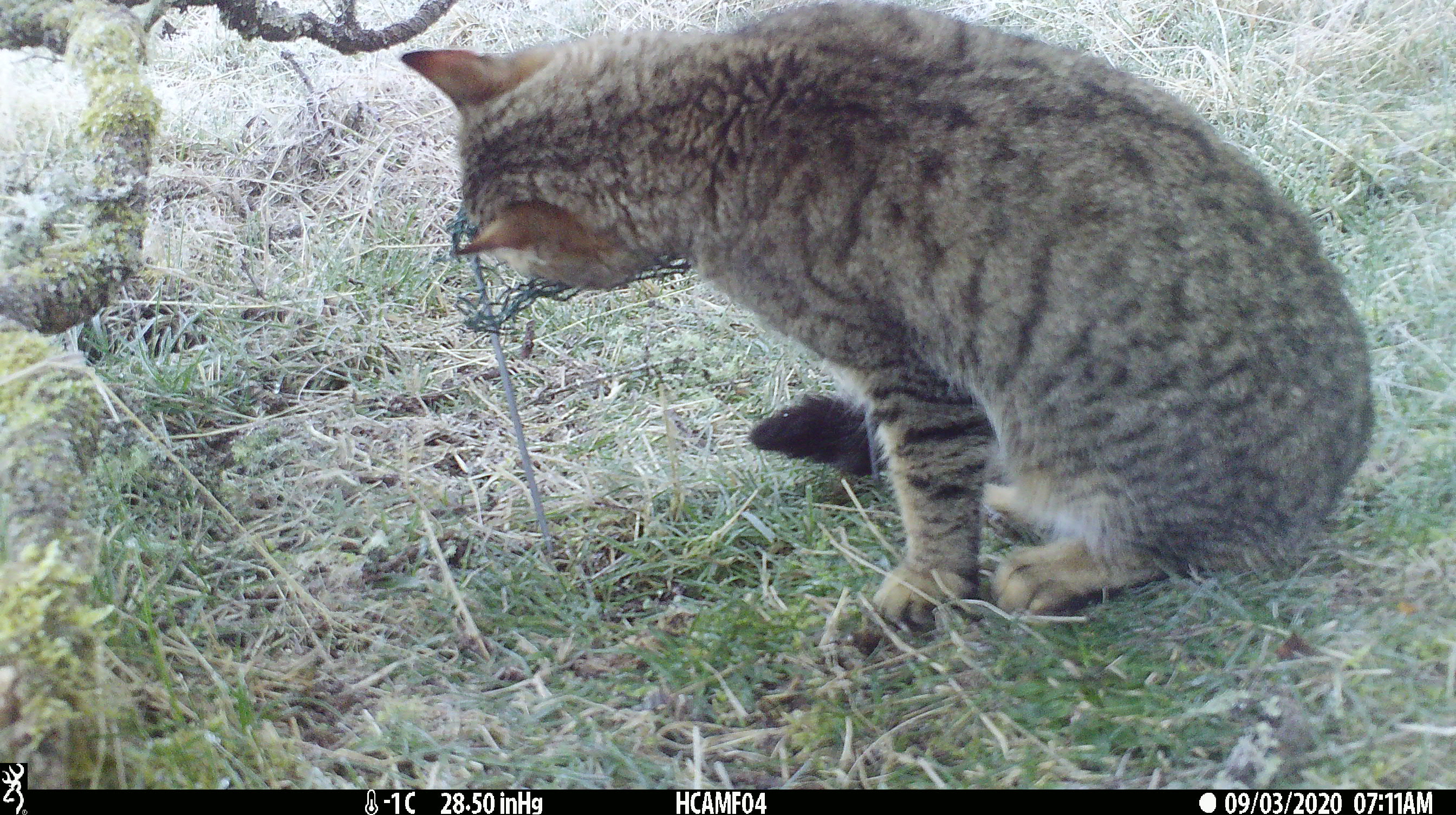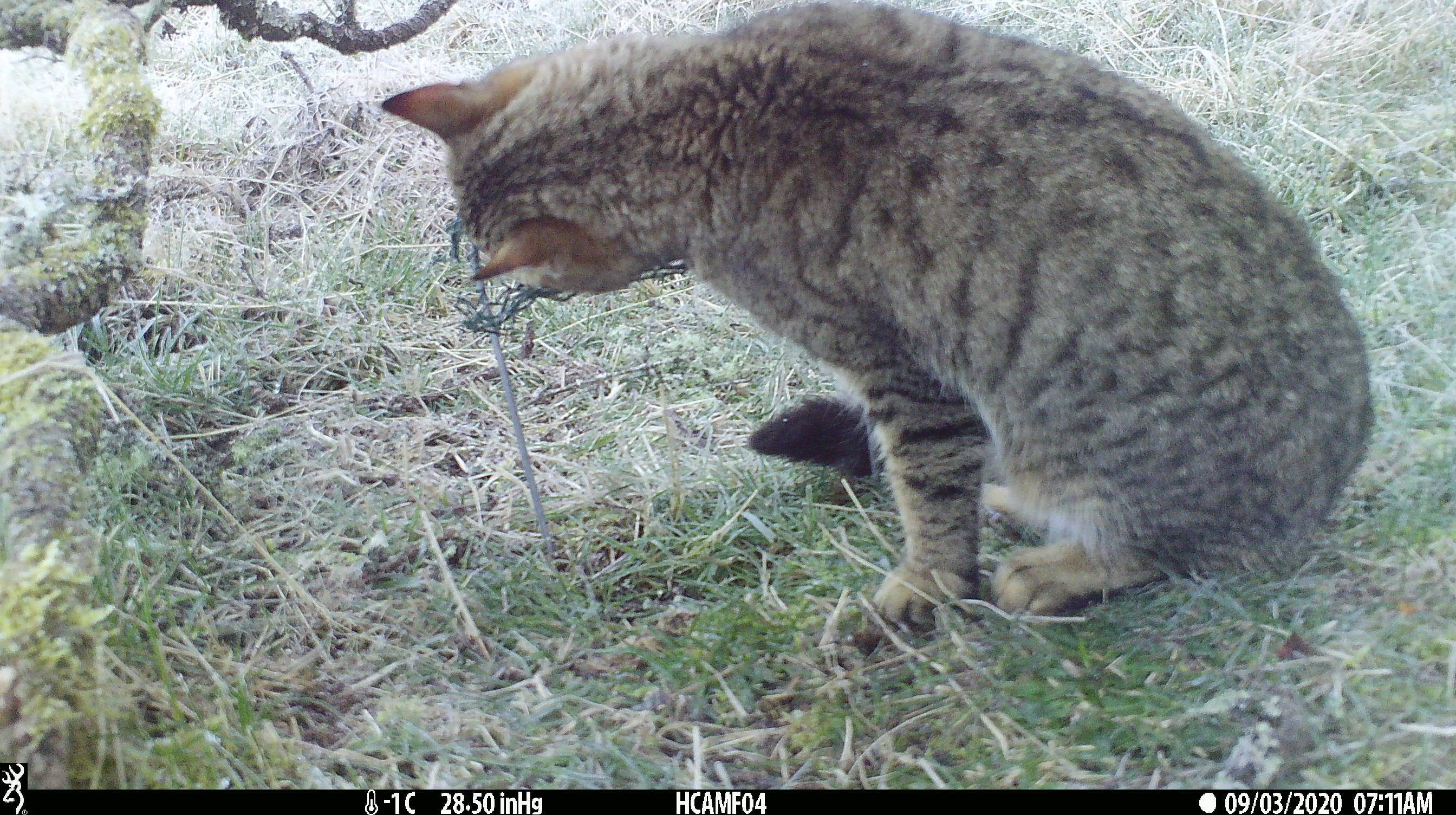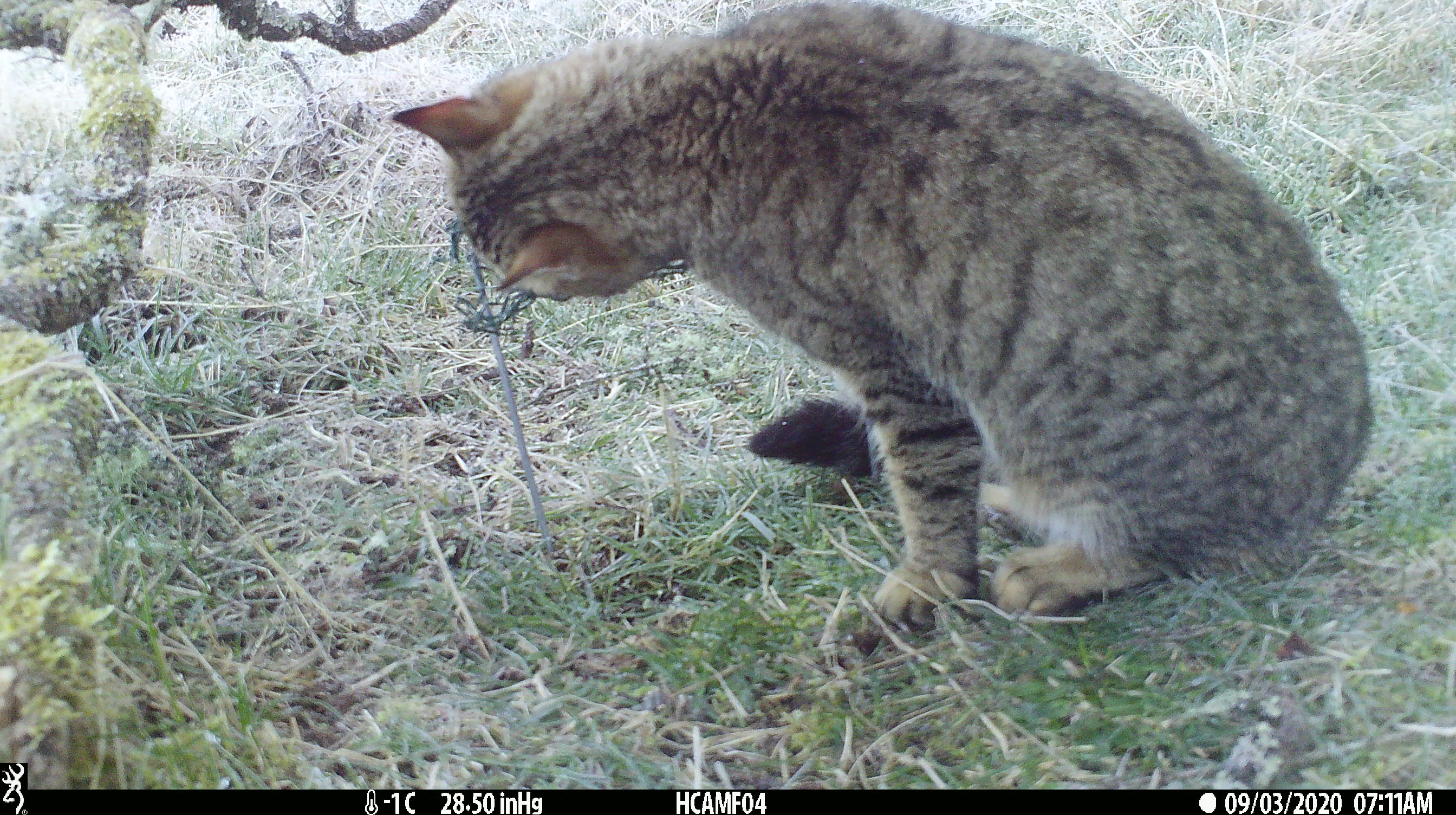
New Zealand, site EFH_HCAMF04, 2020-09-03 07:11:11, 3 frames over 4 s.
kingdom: Animalia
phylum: Chordata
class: Mammalia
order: Carnivora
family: Felidae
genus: Felis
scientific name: Felis catus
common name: domestic cat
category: cat